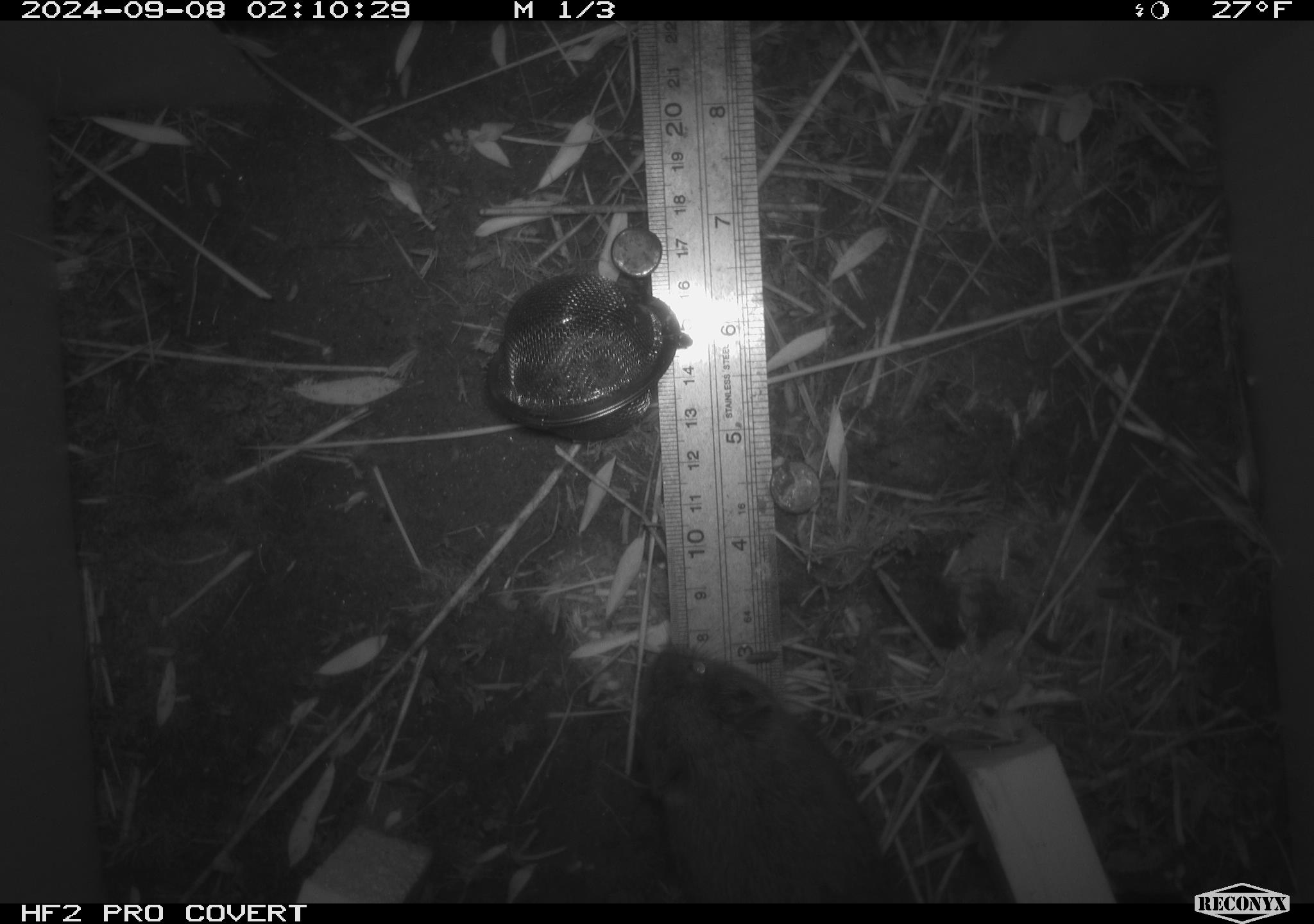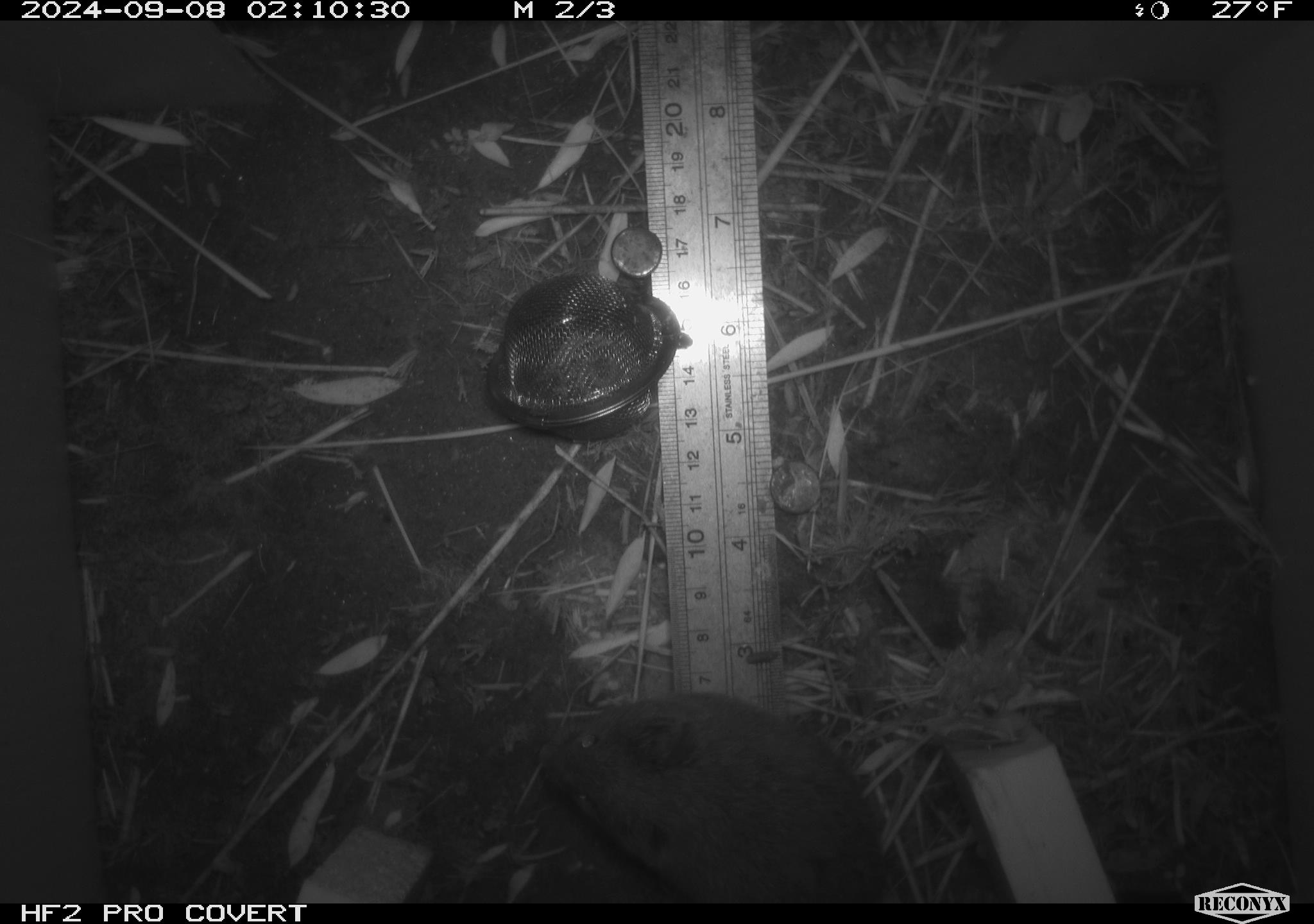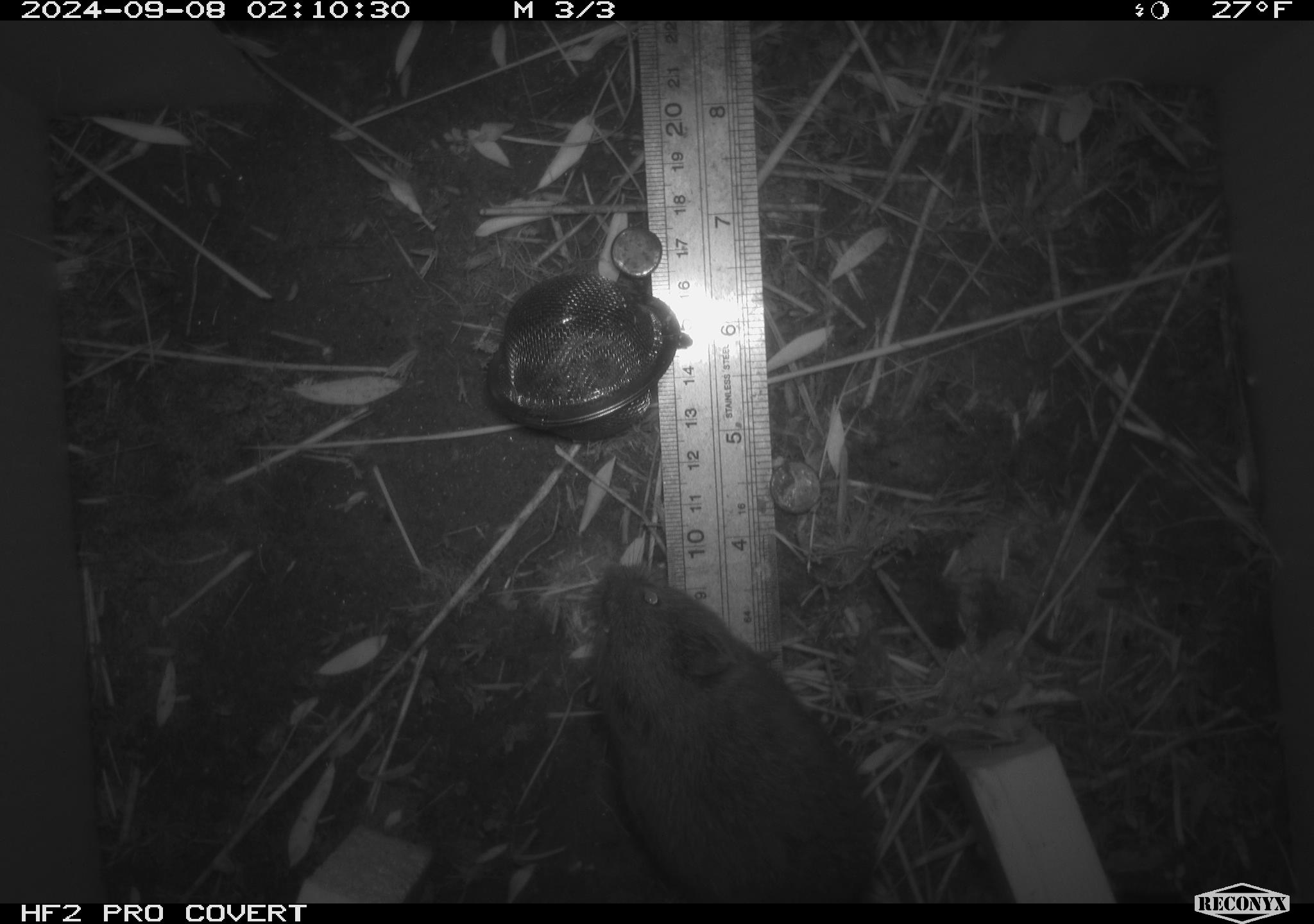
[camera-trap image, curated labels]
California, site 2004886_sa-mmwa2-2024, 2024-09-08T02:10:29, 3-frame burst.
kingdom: Animalia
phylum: Chordata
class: Mammalia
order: Rodentia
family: Cricetidae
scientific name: Arvicolinae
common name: voles, lemmings, and muskrats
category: arvicolinae subfamily